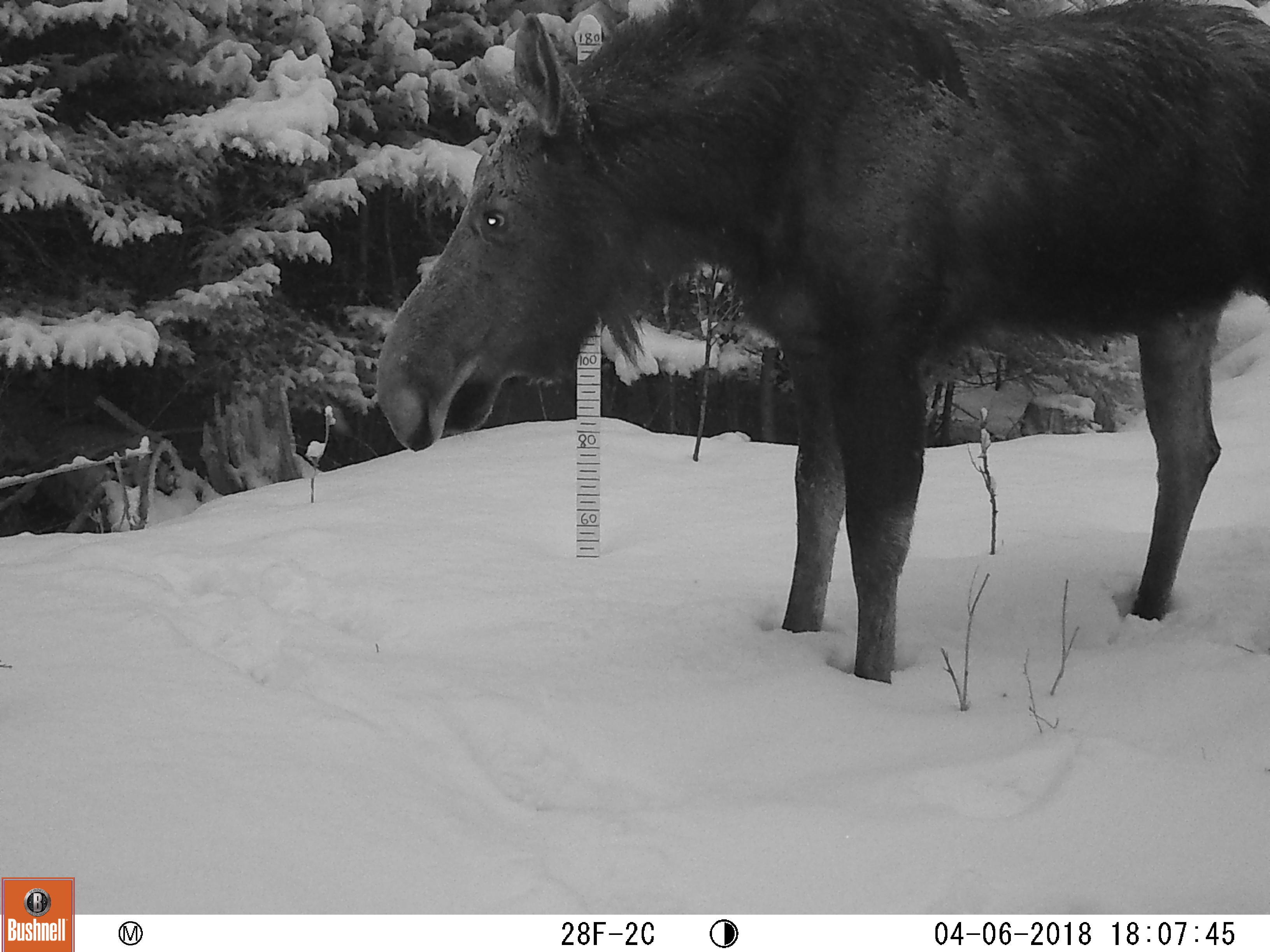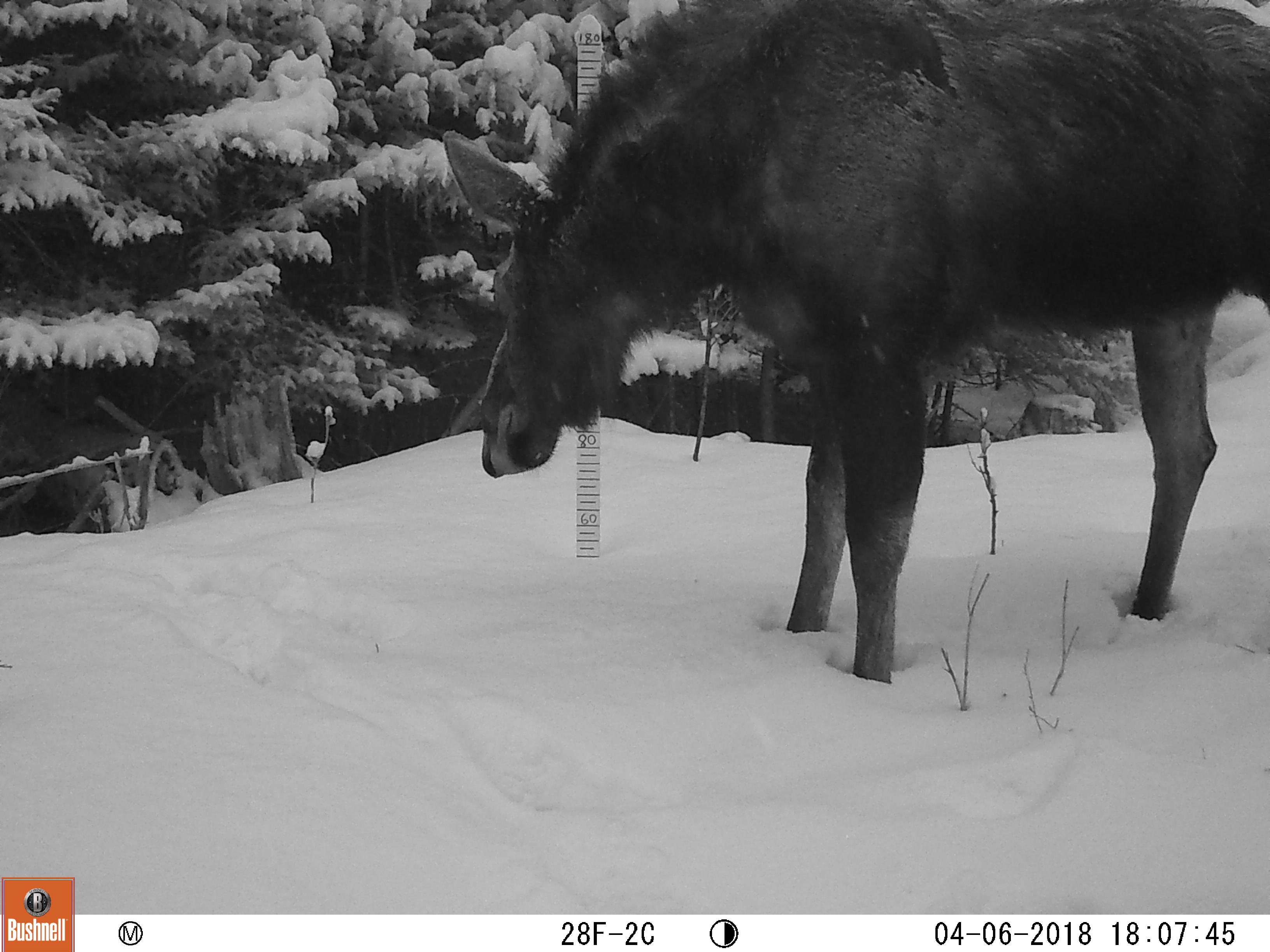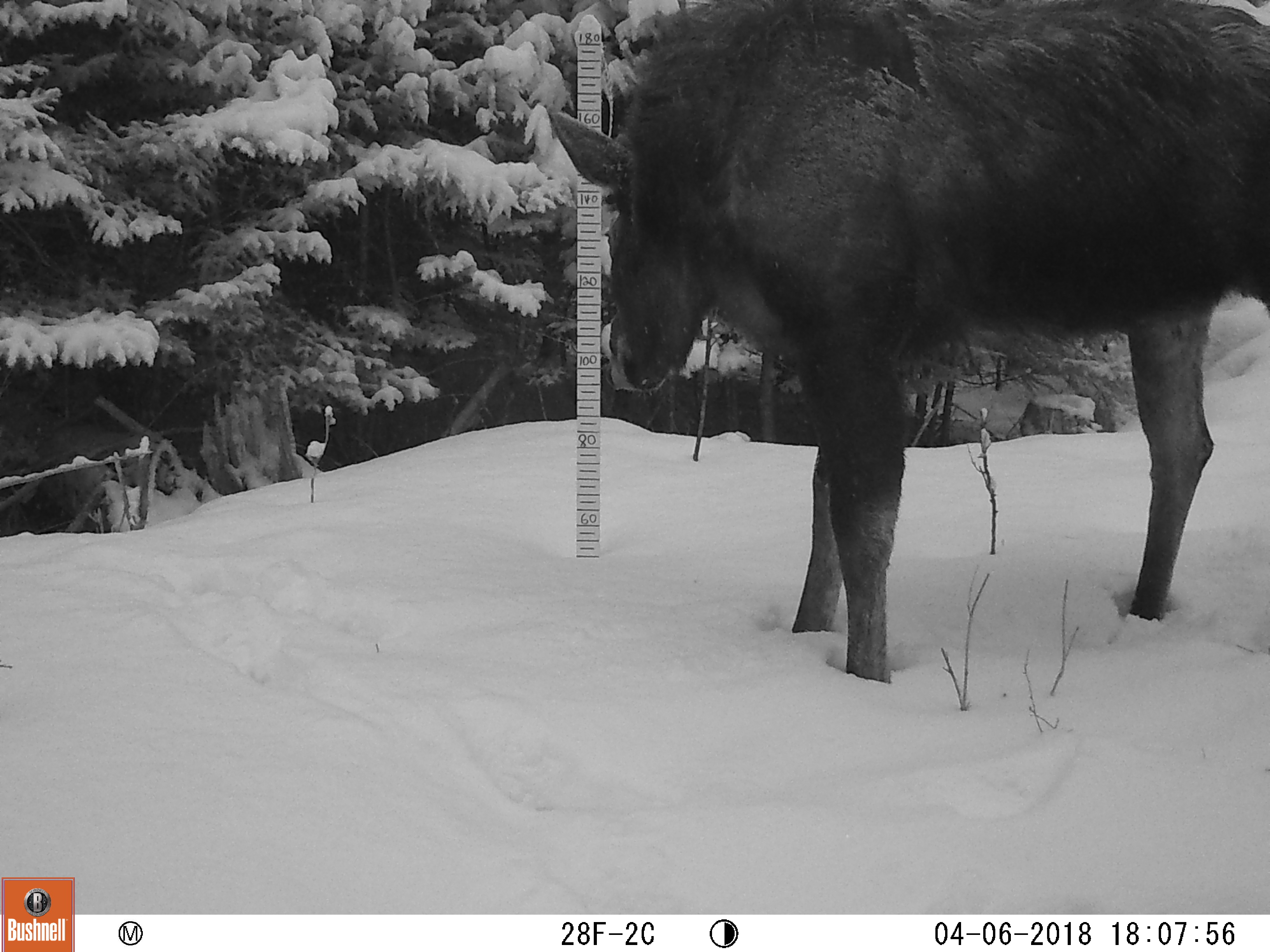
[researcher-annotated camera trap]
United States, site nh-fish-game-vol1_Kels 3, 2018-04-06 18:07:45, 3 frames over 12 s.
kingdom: Animalia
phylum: Chordata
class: Mammalia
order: Artiodactyla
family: Cervidae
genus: Alces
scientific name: Alces alces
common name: moose